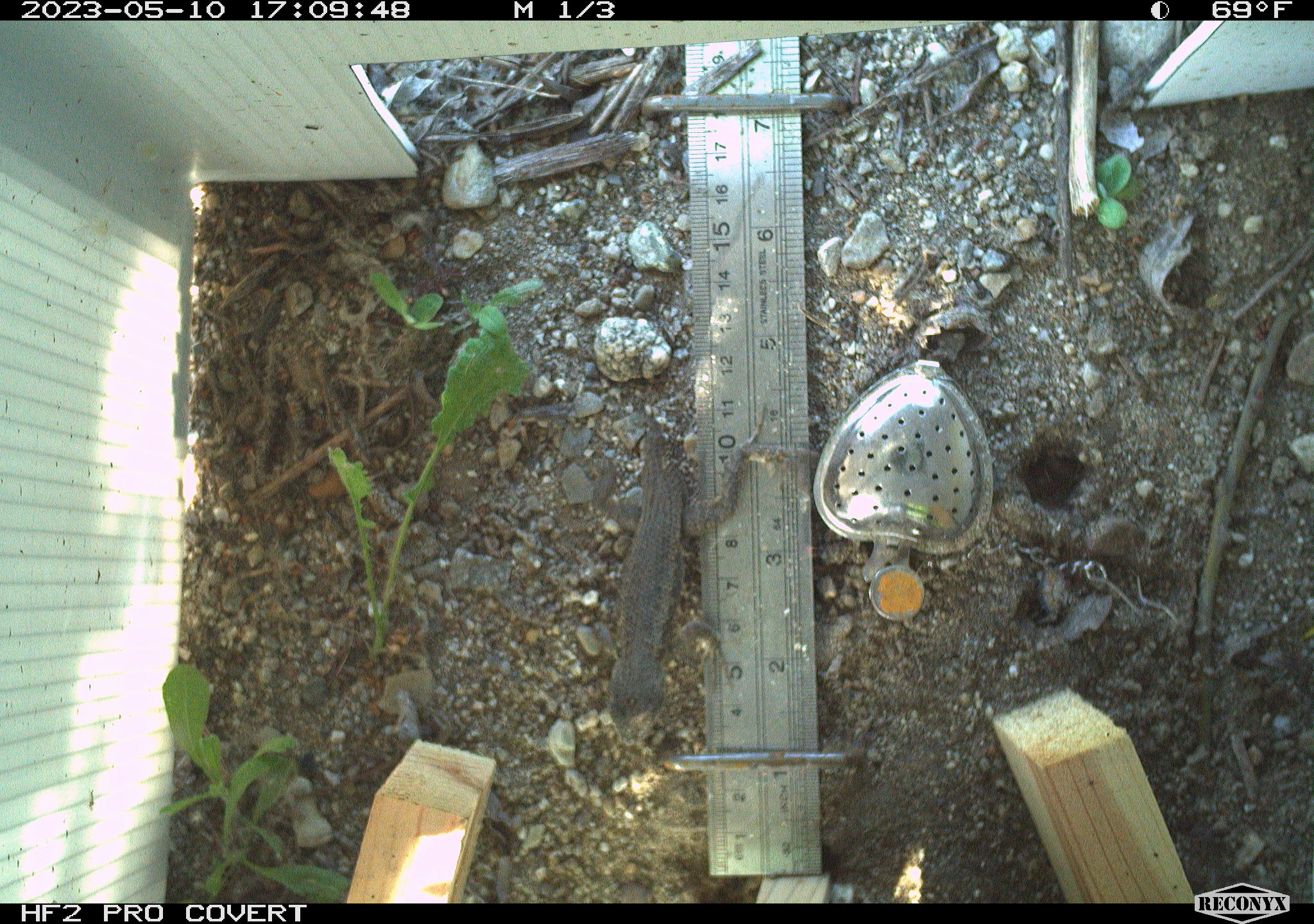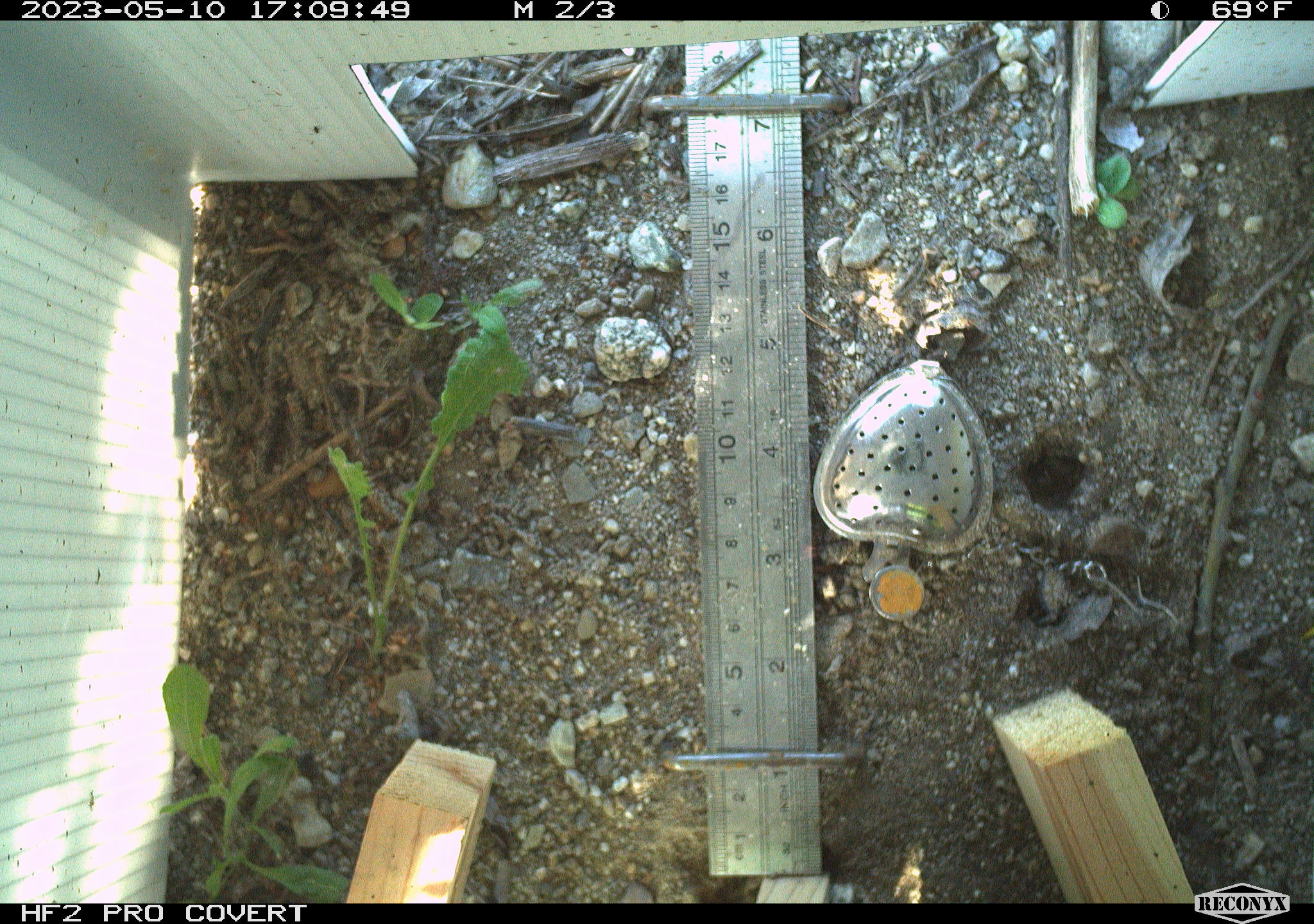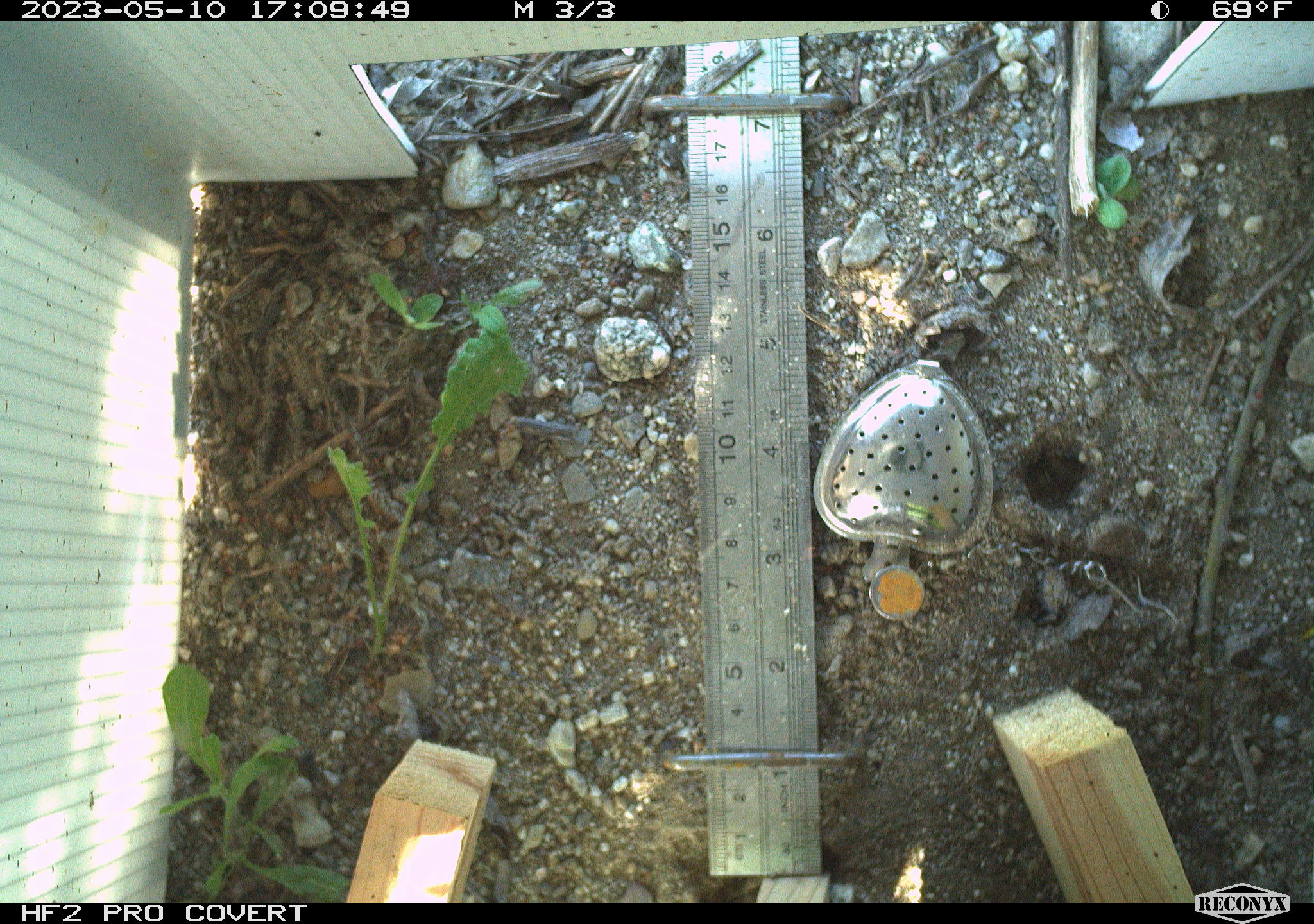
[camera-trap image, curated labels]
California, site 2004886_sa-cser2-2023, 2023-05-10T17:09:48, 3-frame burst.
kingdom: Animalia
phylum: Chordata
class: Reptilia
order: Squamata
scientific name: Squamata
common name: lizards and snakes